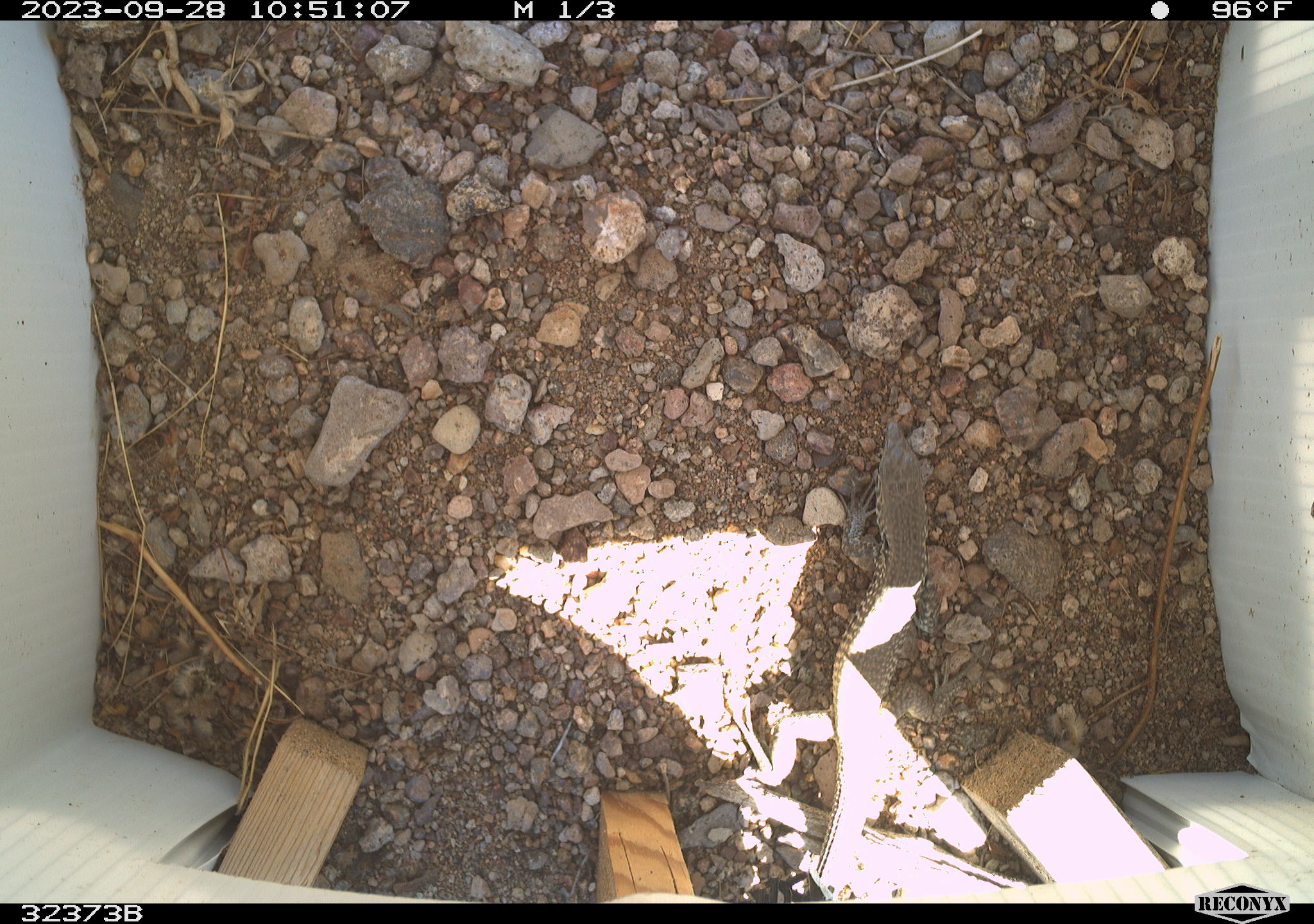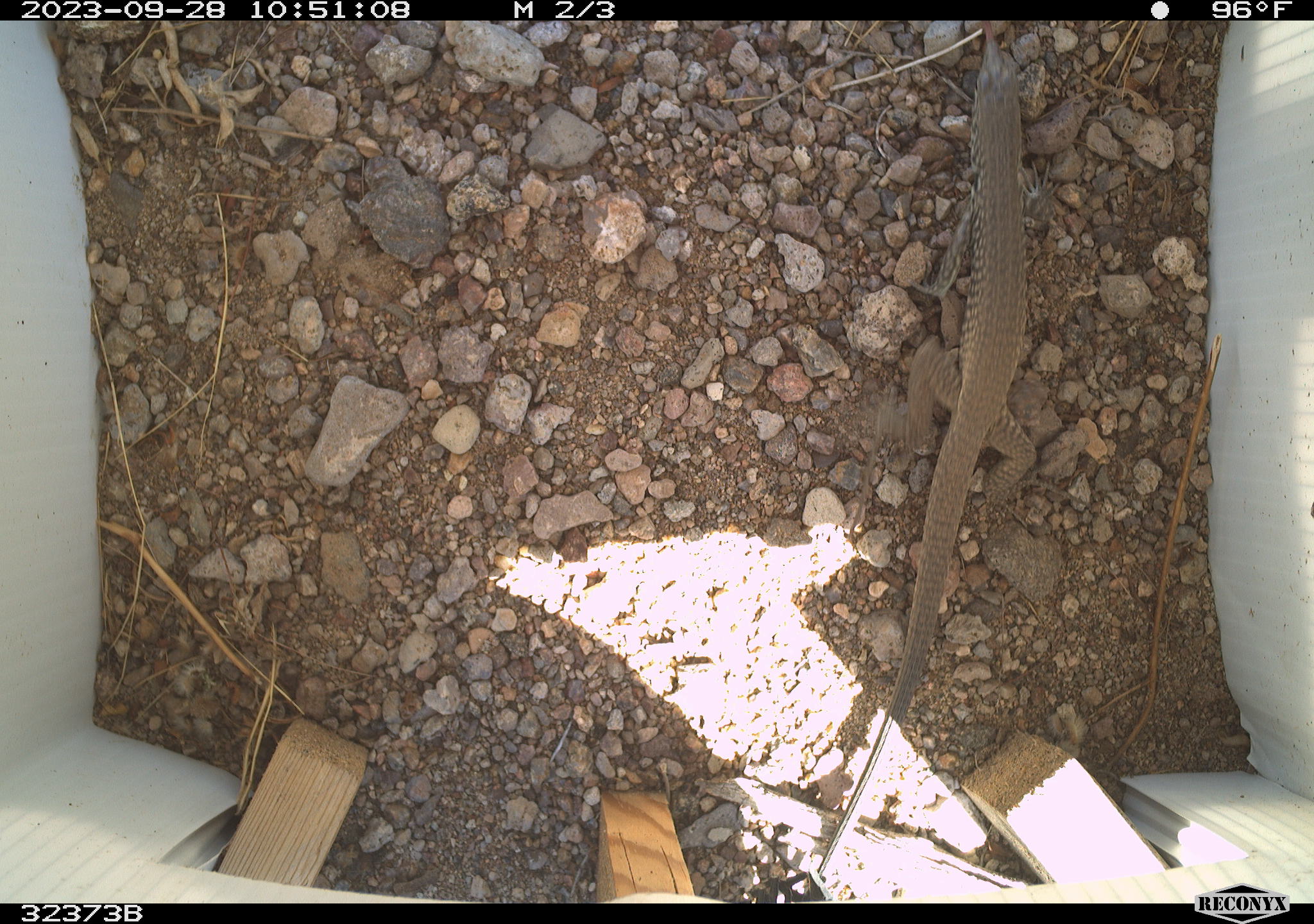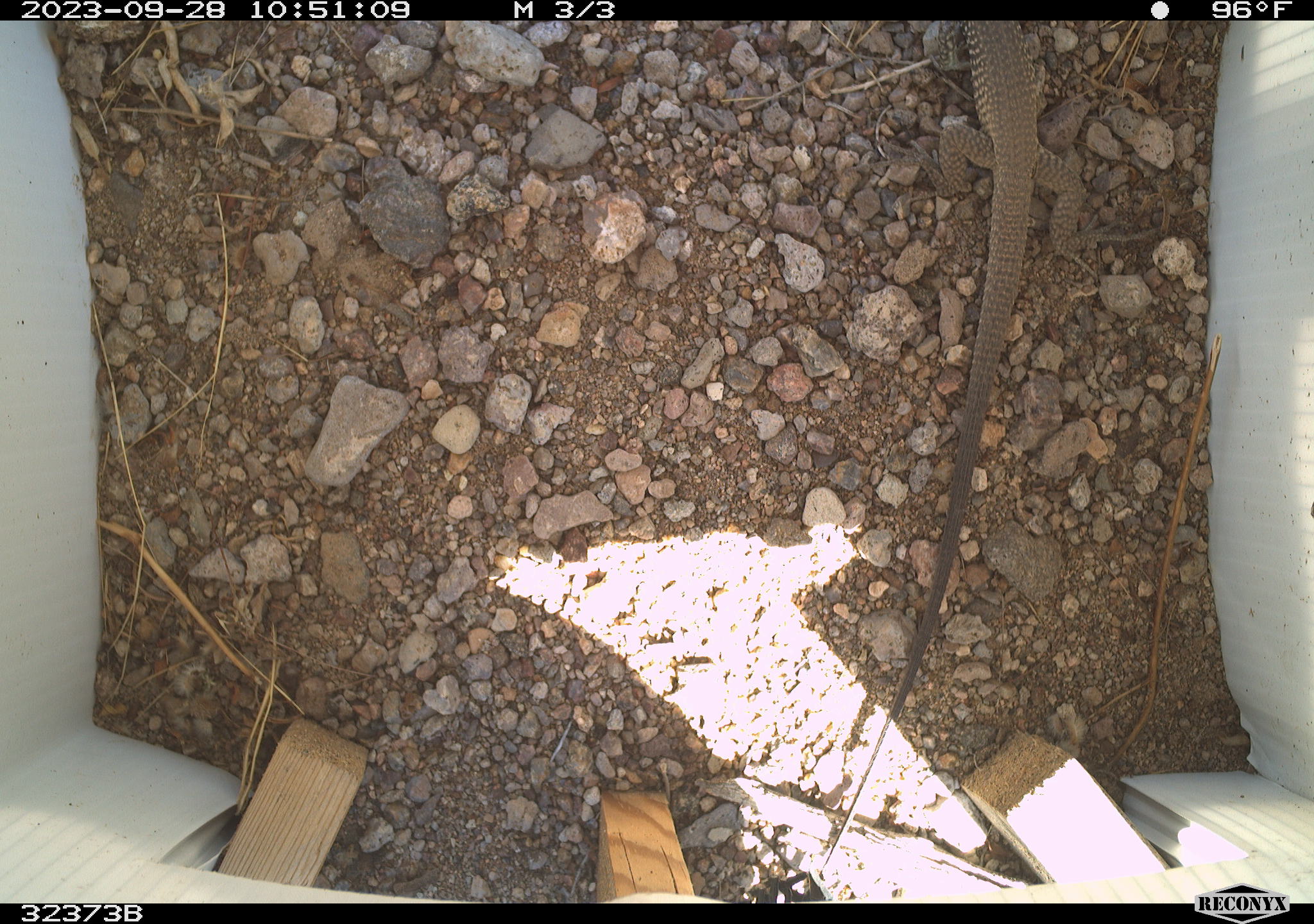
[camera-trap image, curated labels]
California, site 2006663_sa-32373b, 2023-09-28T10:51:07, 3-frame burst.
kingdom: Animalia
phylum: Chordata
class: Reptilia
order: Squamata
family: Teiidae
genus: Aspidoscelis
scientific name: Aspidoscelis tigris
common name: western whiptail